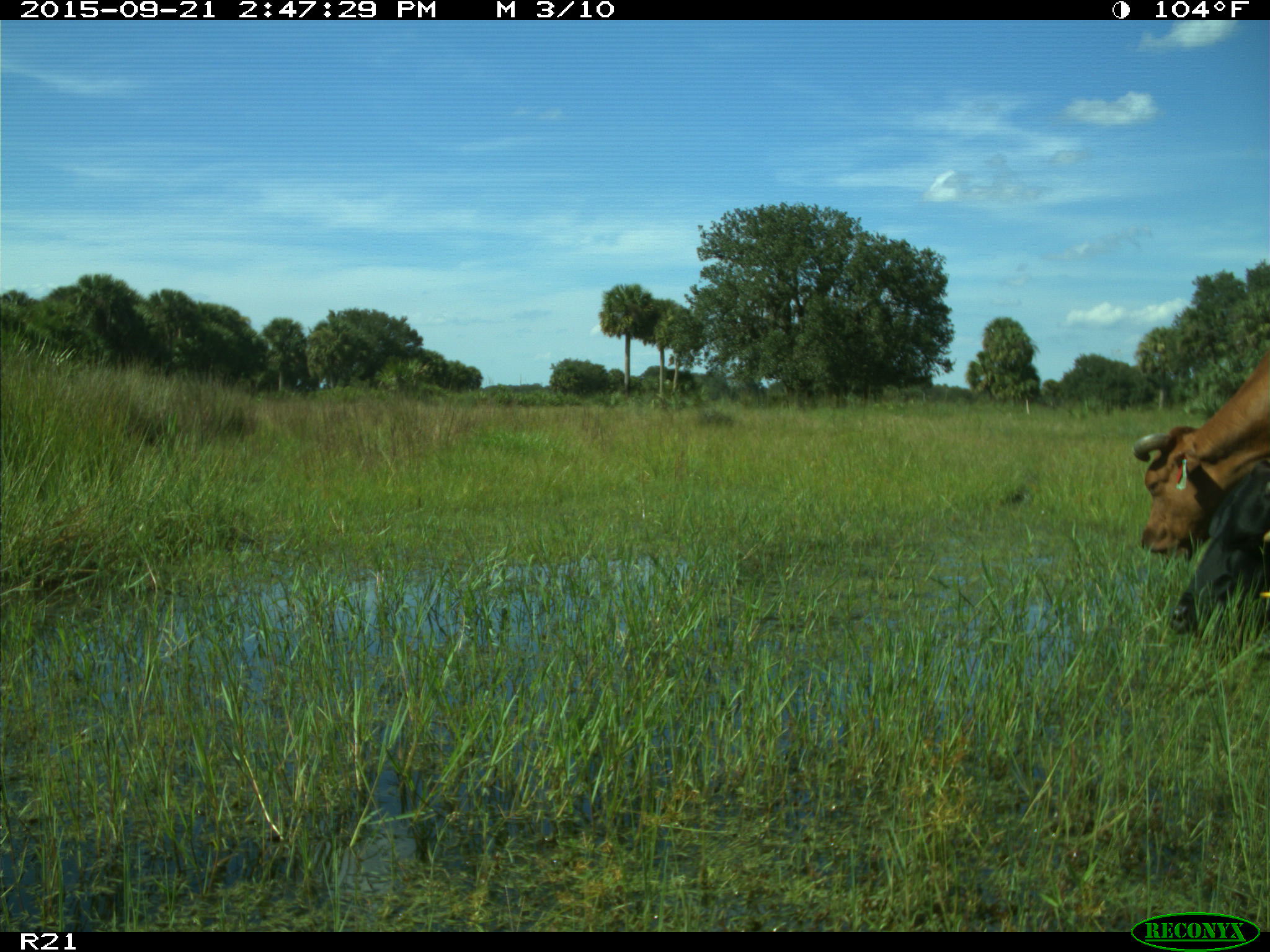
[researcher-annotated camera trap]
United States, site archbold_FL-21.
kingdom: Animalia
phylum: Chordata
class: Mammalia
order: Artiodactyla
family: Bovidae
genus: Bos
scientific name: Bos taurus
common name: domestic cow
Bos taurus (domestic cow).